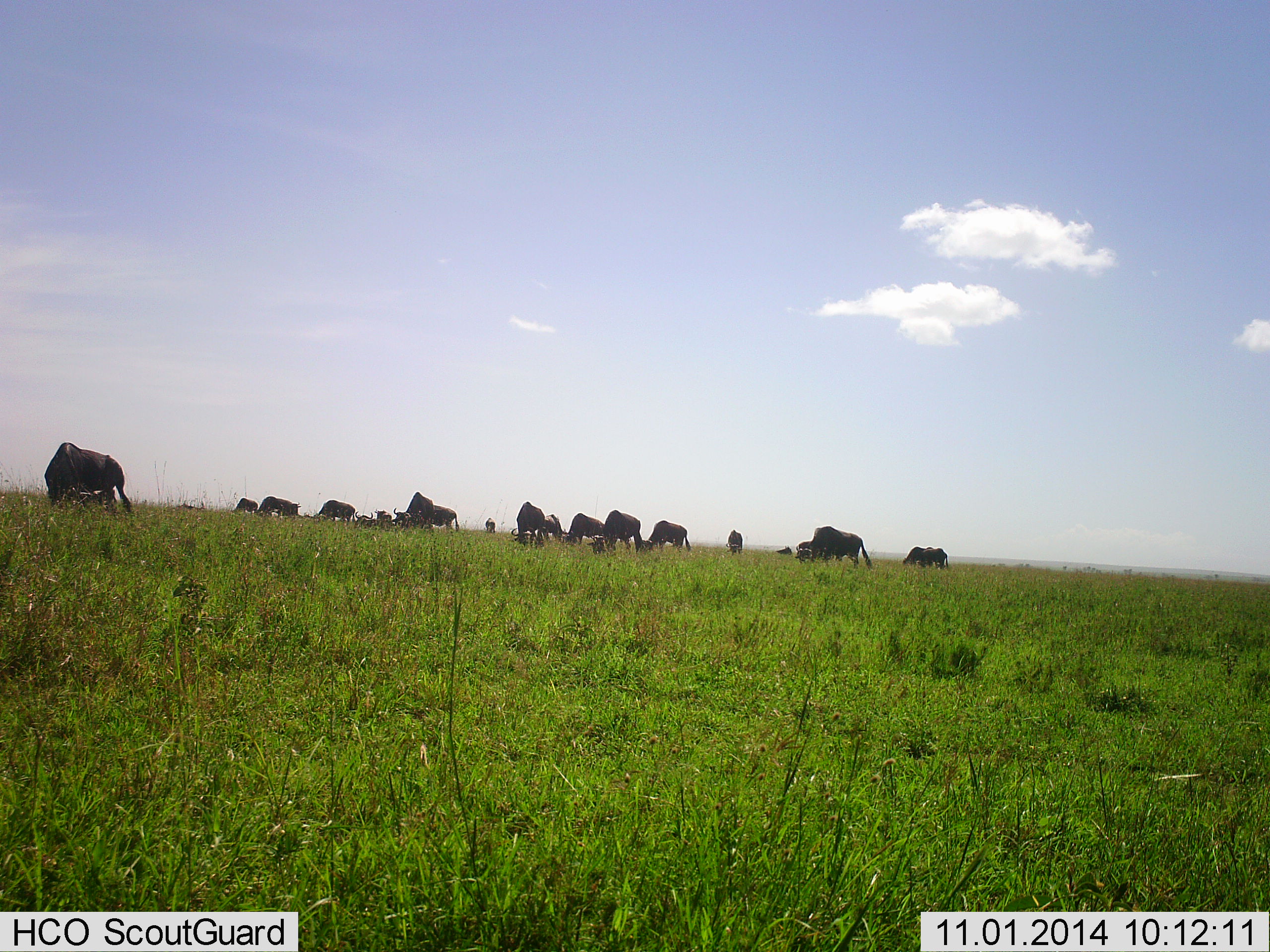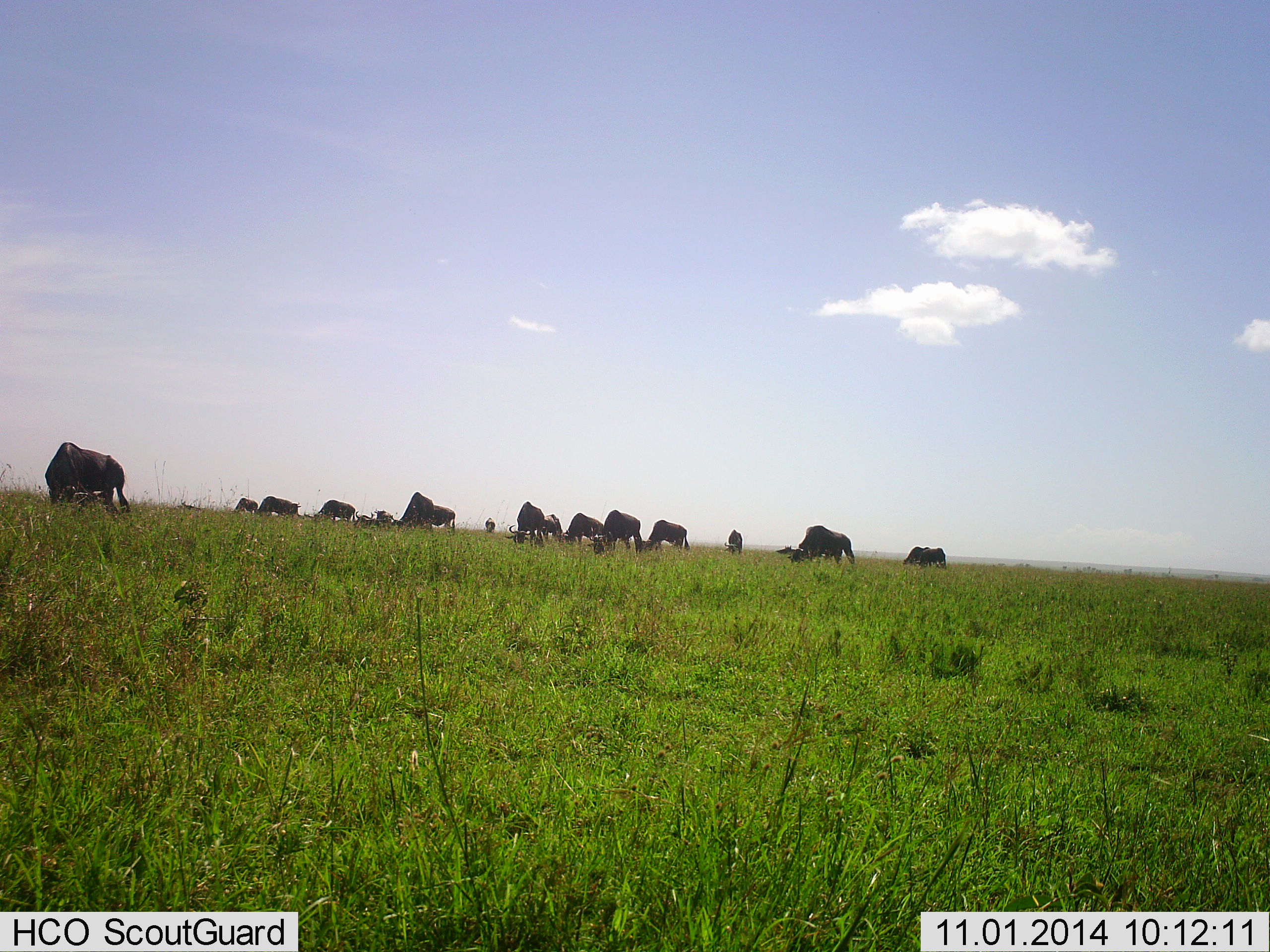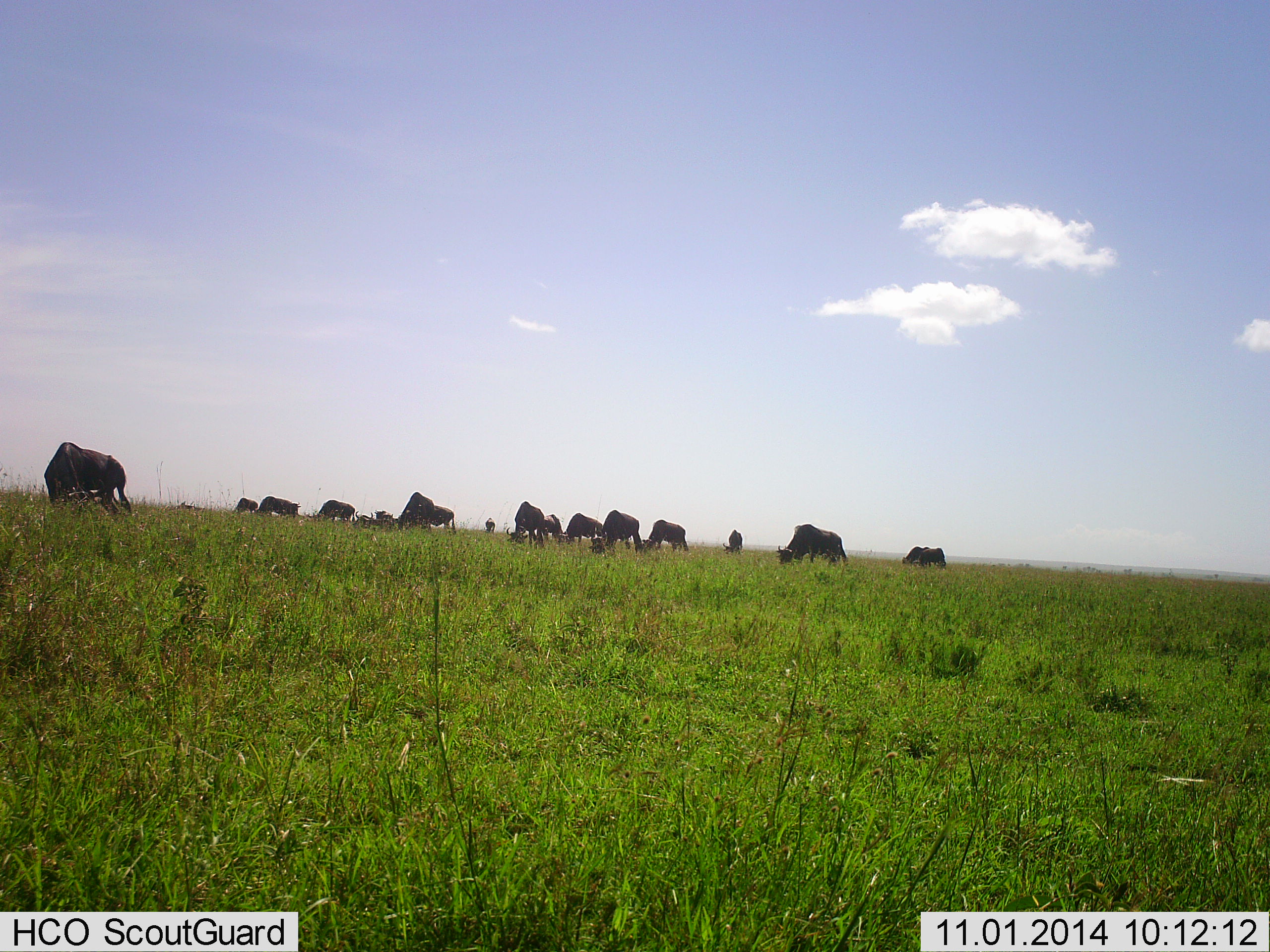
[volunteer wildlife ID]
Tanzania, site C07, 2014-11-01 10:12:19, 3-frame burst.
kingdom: Animalia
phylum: Chordata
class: Mammalia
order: Artiodactyla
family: Bovidae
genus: Connochaetes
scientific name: Connochaetes taurinus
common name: blue wildebeest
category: wildebeest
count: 11-50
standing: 20%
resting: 0%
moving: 30%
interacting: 0%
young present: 0%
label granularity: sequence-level